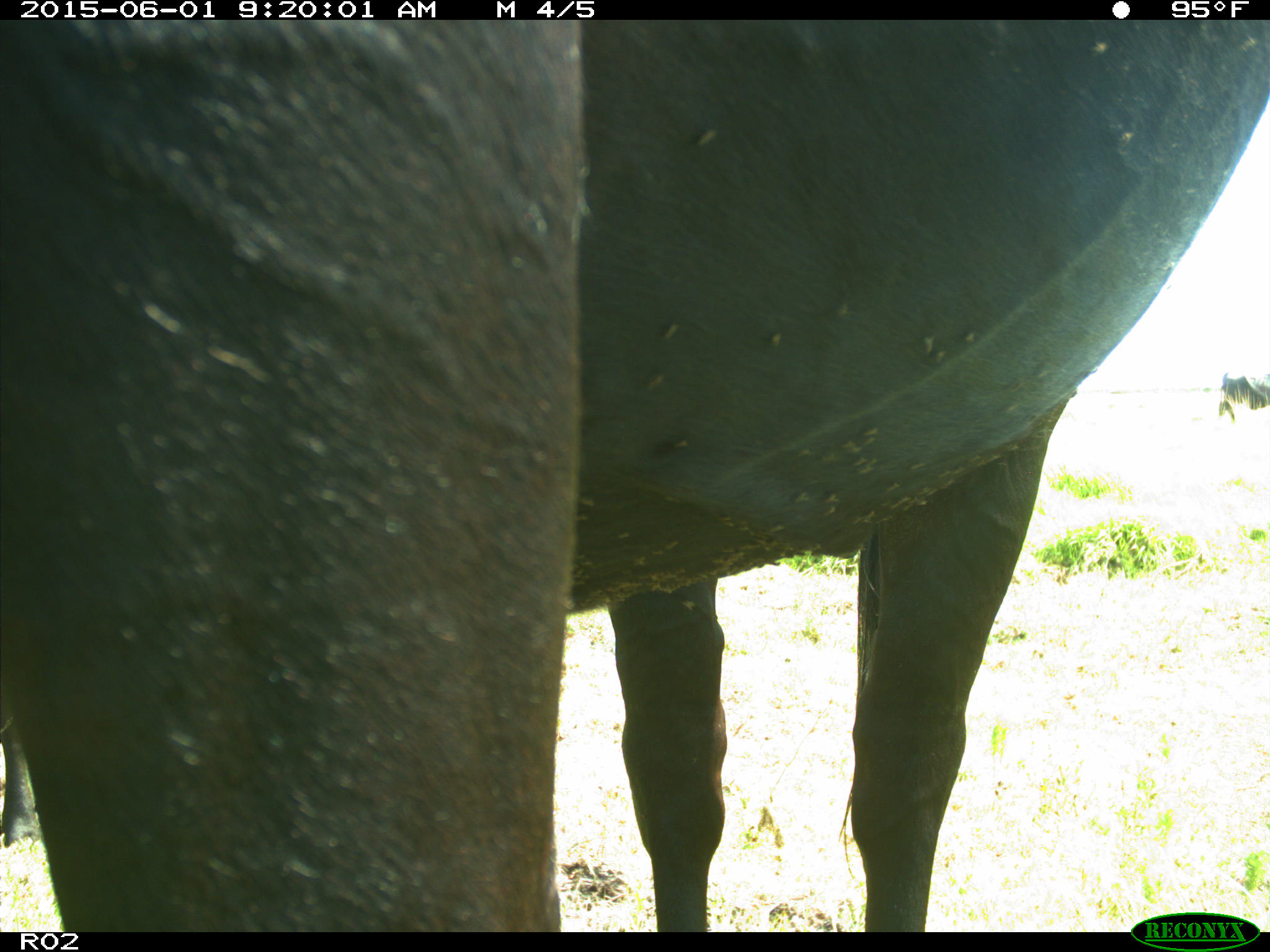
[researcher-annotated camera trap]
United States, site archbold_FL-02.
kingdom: Animalia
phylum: Chordata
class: Mammalia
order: Artiodactyla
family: Bovidae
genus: Bos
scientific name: Bos taurus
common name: domestic cow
Bos taurus (domestic cow).